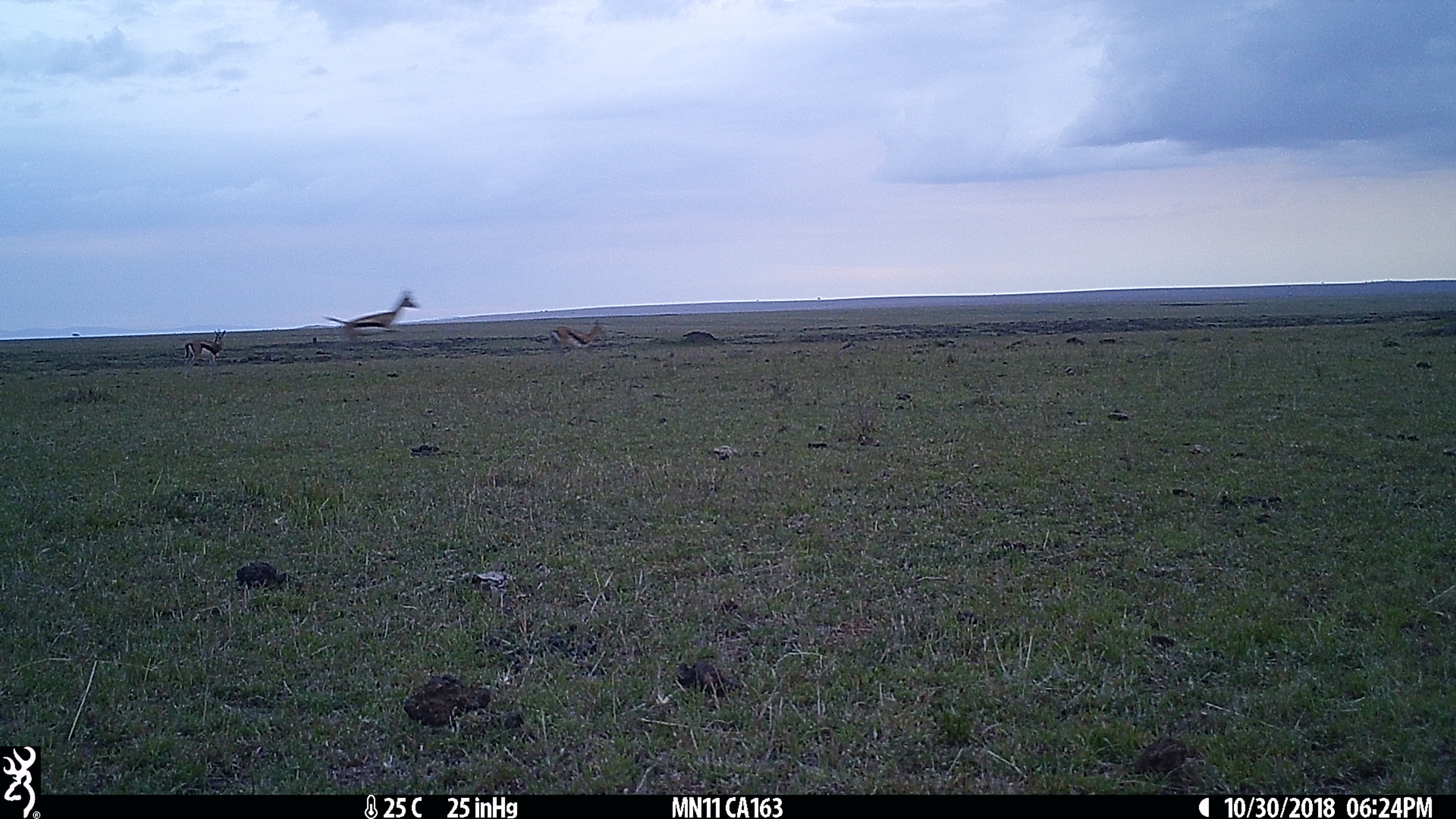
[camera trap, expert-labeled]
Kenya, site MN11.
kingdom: Animalia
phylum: Chordata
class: Mammalia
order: Artiodactyla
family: Bovidae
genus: Eudorcas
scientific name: Eudorcas thomsonii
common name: thomon's gazelle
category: gazelle thomsons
Gazelle thomsons (thomon's gazelle) (Eudorcas thomsonii).